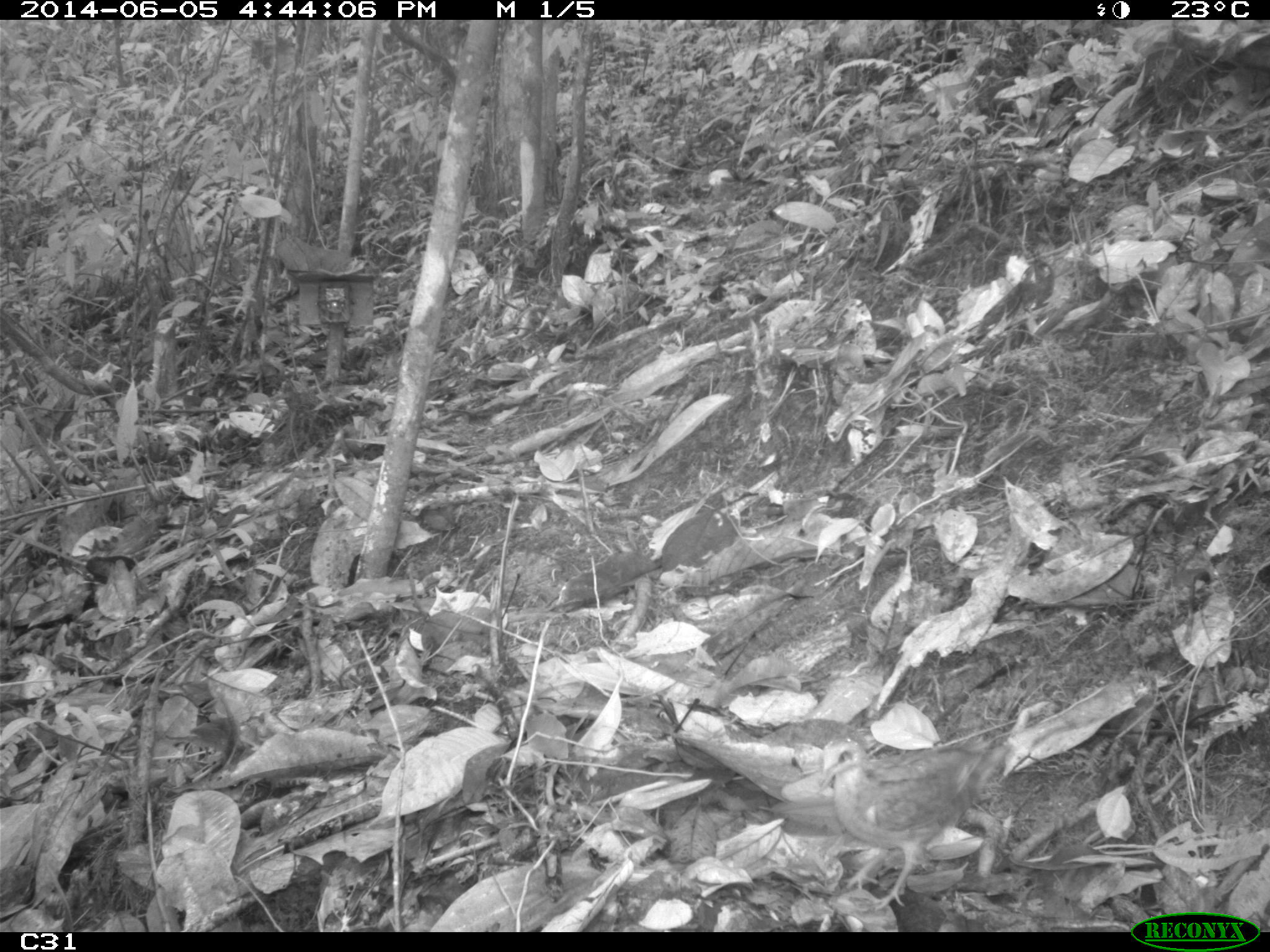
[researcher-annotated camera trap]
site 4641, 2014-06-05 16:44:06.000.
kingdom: Animalia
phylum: Chordata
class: Aves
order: Columbiformes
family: Columbidae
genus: Geotrygon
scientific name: Geotrygon montana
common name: ruddy quail-dove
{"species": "Geotrygon montana (ruddy quail-dove)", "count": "1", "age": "adult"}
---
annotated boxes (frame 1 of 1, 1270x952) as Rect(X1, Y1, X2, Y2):
geotrygon montana: Rect(816, 736, 1016, 909)